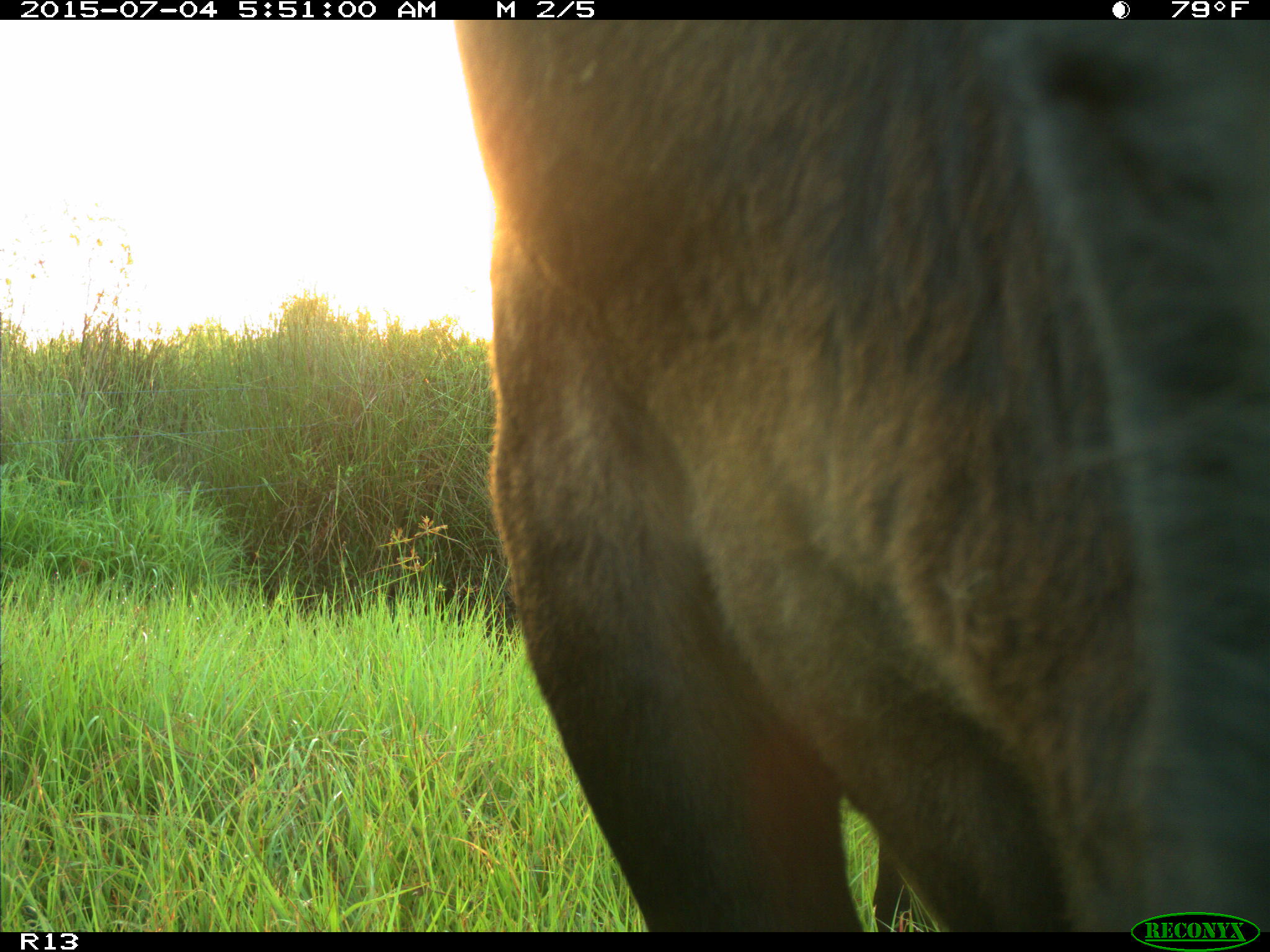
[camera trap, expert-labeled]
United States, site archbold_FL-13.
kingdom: Animalia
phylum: Chordata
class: Mammalia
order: Artiodactyla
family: Bovidae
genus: Bos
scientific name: Bos taurus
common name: domestic cow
Bos taurus (domestic cow).